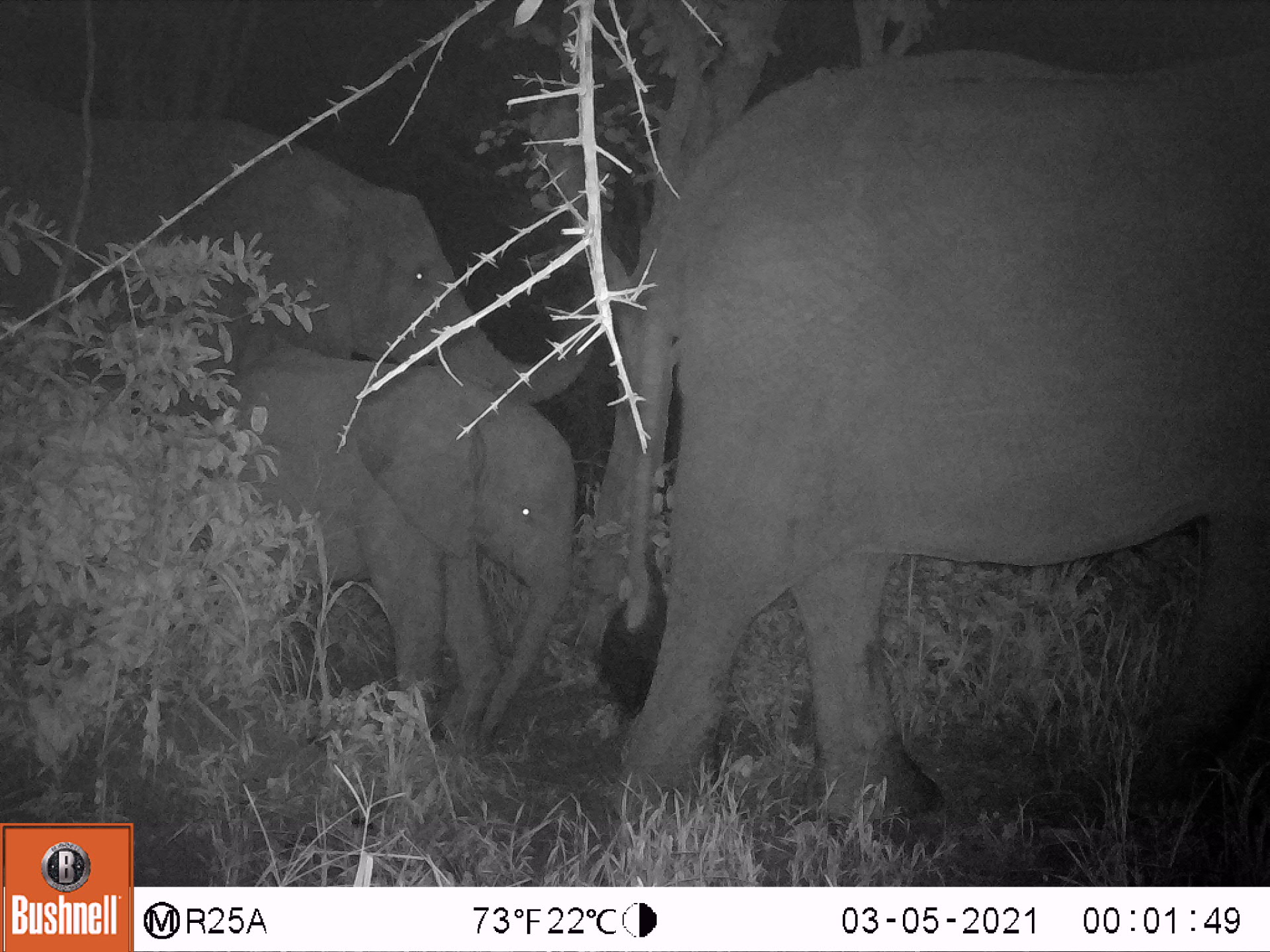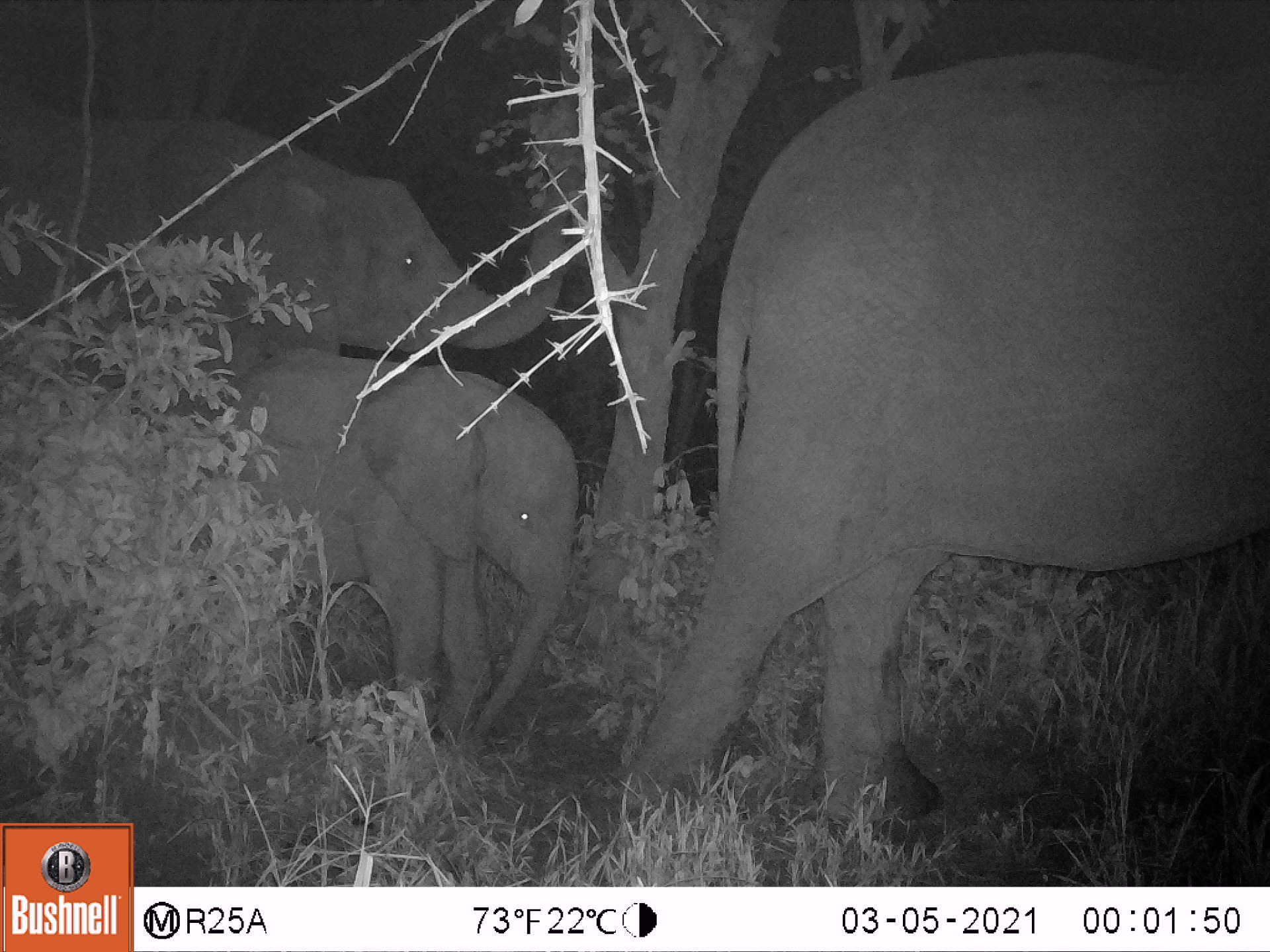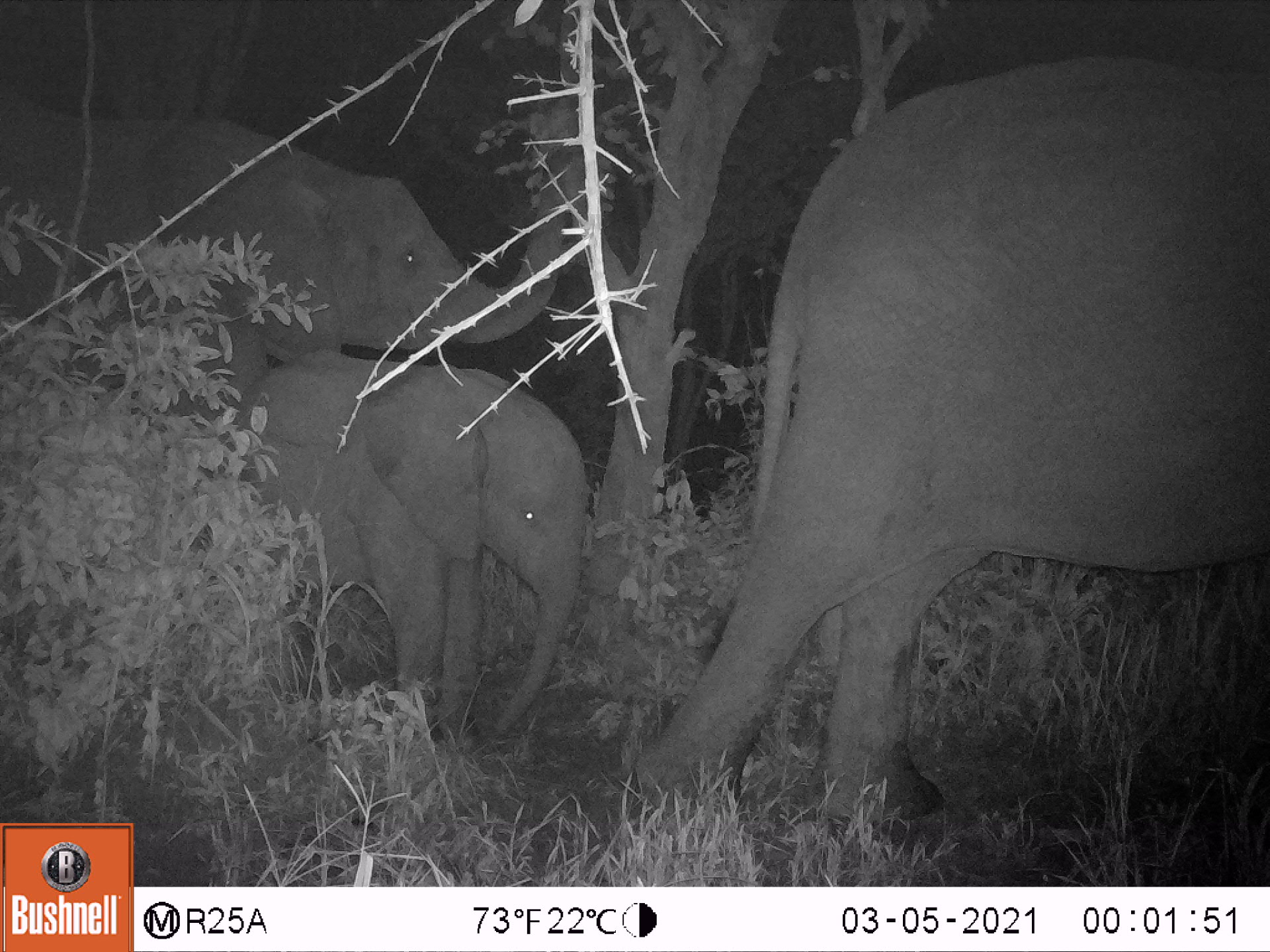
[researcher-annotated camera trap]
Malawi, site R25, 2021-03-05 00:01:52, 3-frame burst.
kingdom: Animalia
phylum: Chordata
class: Mammalia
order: Proboscidea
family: Elephantidae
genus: Loxodonta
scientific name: Loxodonta africana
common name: african savanna elephant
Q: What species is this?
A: African savanna elephant (Loxodonta africana).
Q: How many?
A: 3.